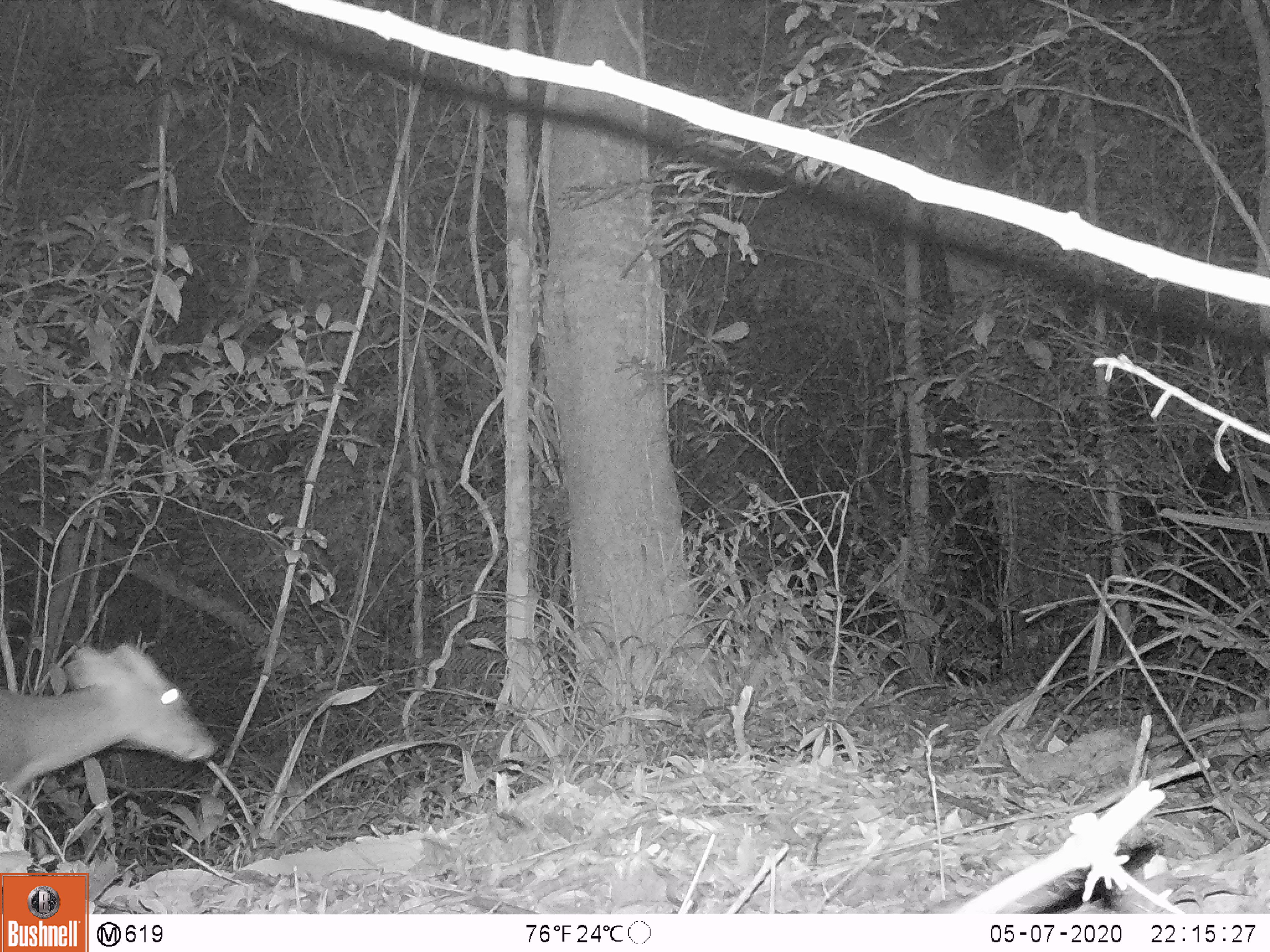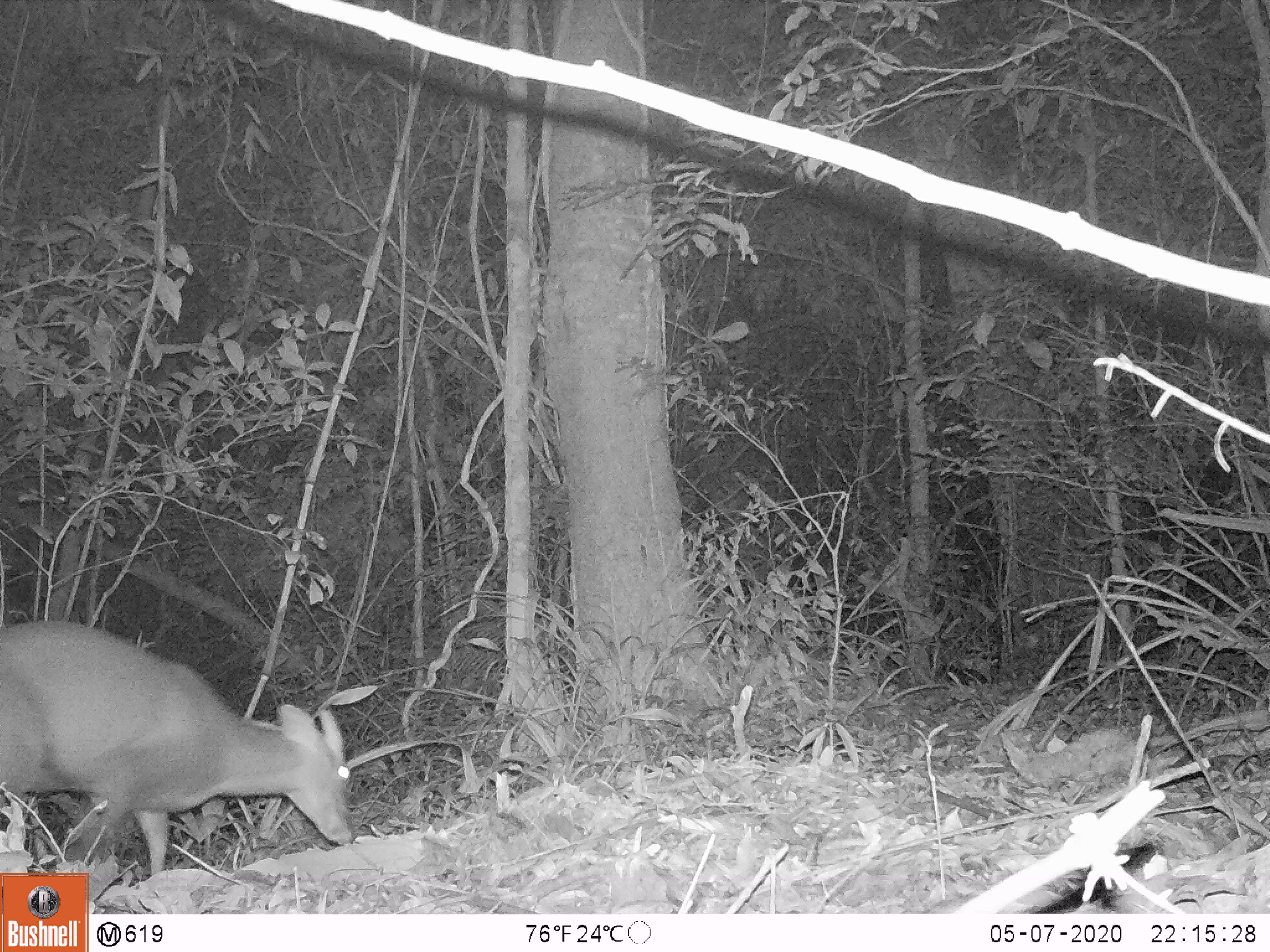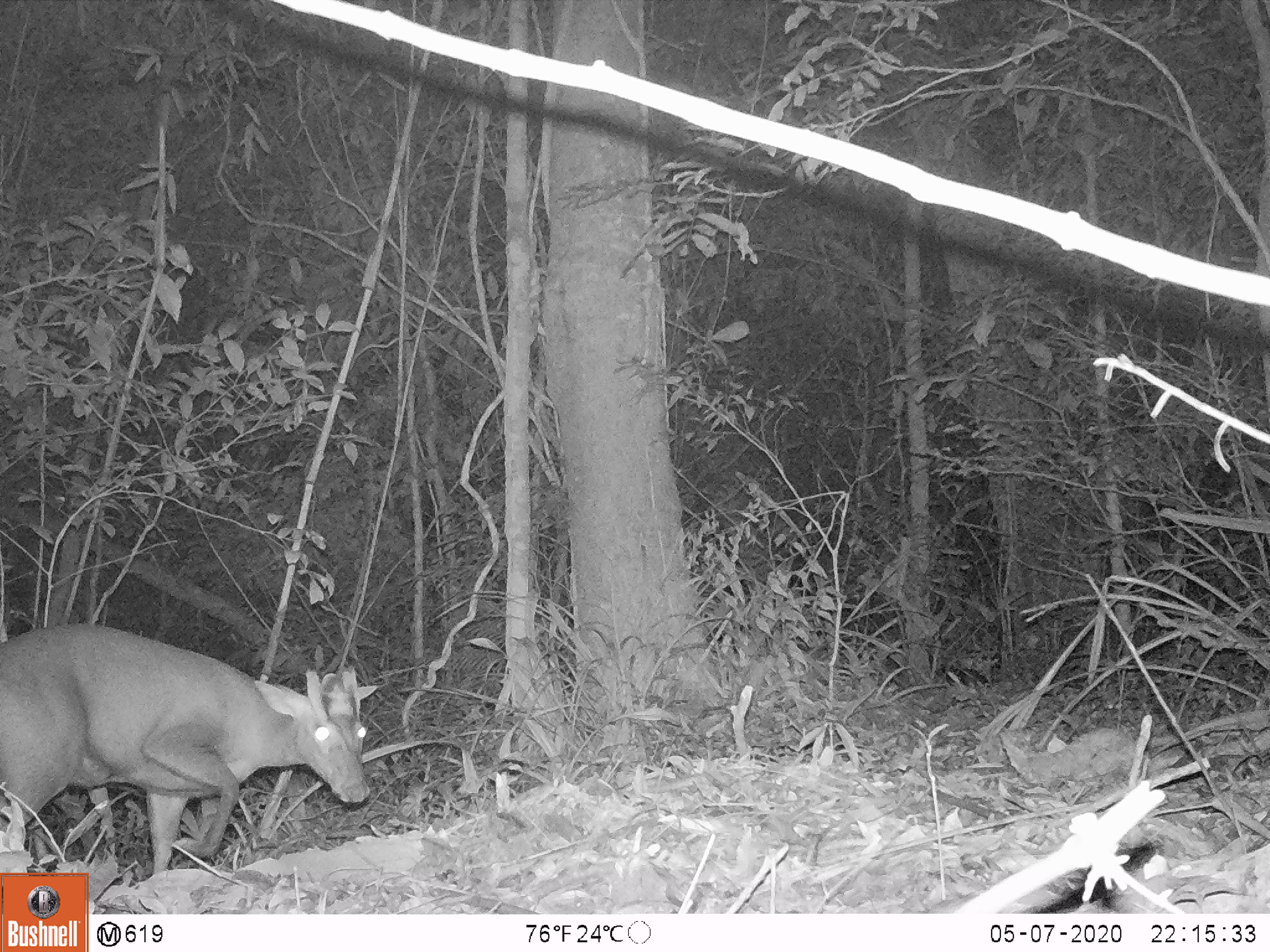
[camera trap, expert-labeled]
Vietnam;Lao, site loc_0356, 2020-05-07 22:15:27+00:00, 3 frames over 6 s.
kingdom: Animalia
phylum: Chordata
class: Mammalia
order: Artiodactyla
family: Cervidae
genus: Muntiacus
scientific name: Muntiacus rooseveltorum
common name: roosevelt's muntjac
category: roosevelts muntjac group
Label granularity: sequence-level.